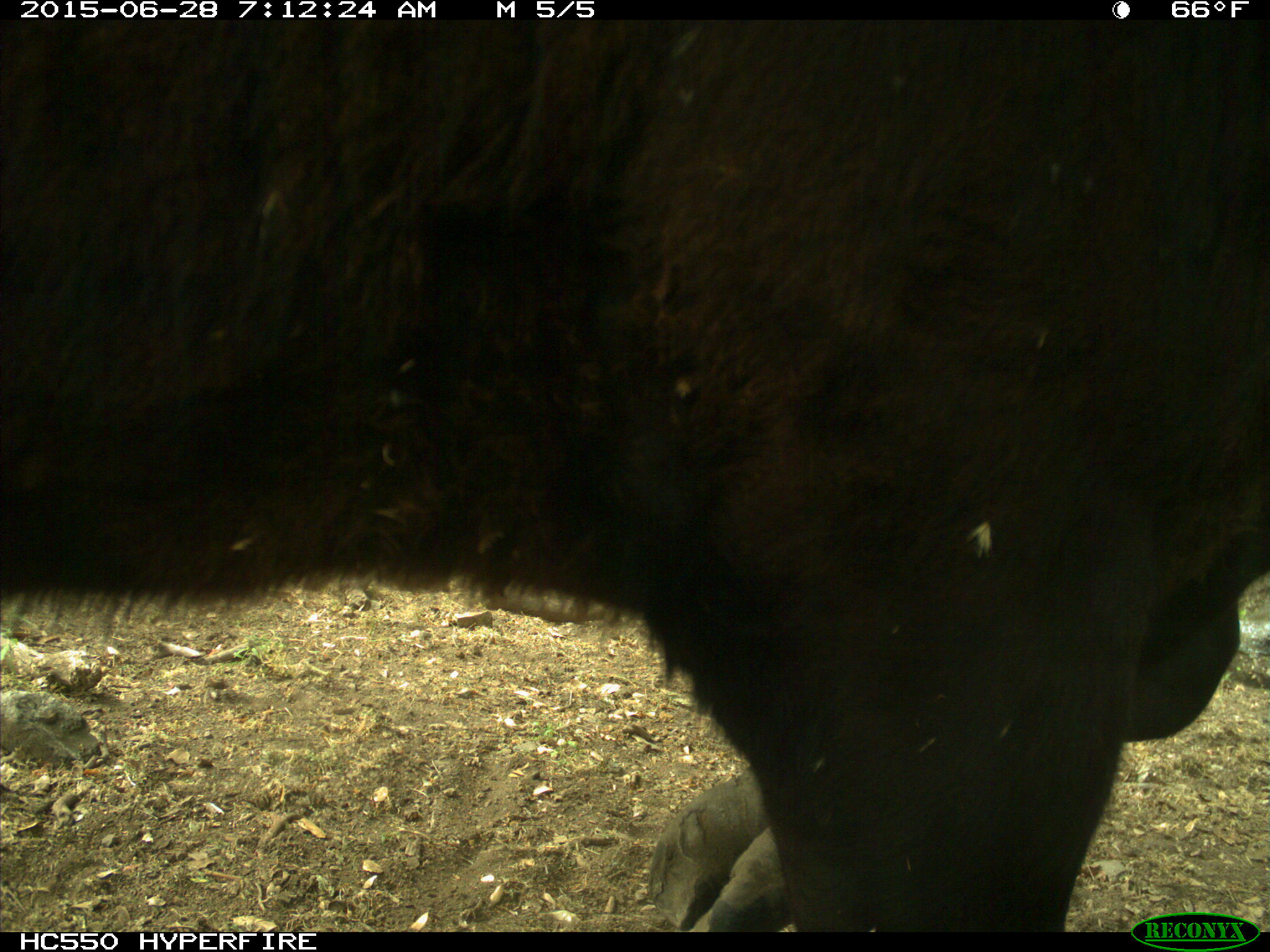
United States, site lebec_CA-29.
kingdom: Animalia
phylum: Chordata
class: Mammalia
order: Artiodactyla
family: Bovidae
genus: Bos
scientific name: Bos taurus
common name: domestic cow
Bos taurus (domestic cow).